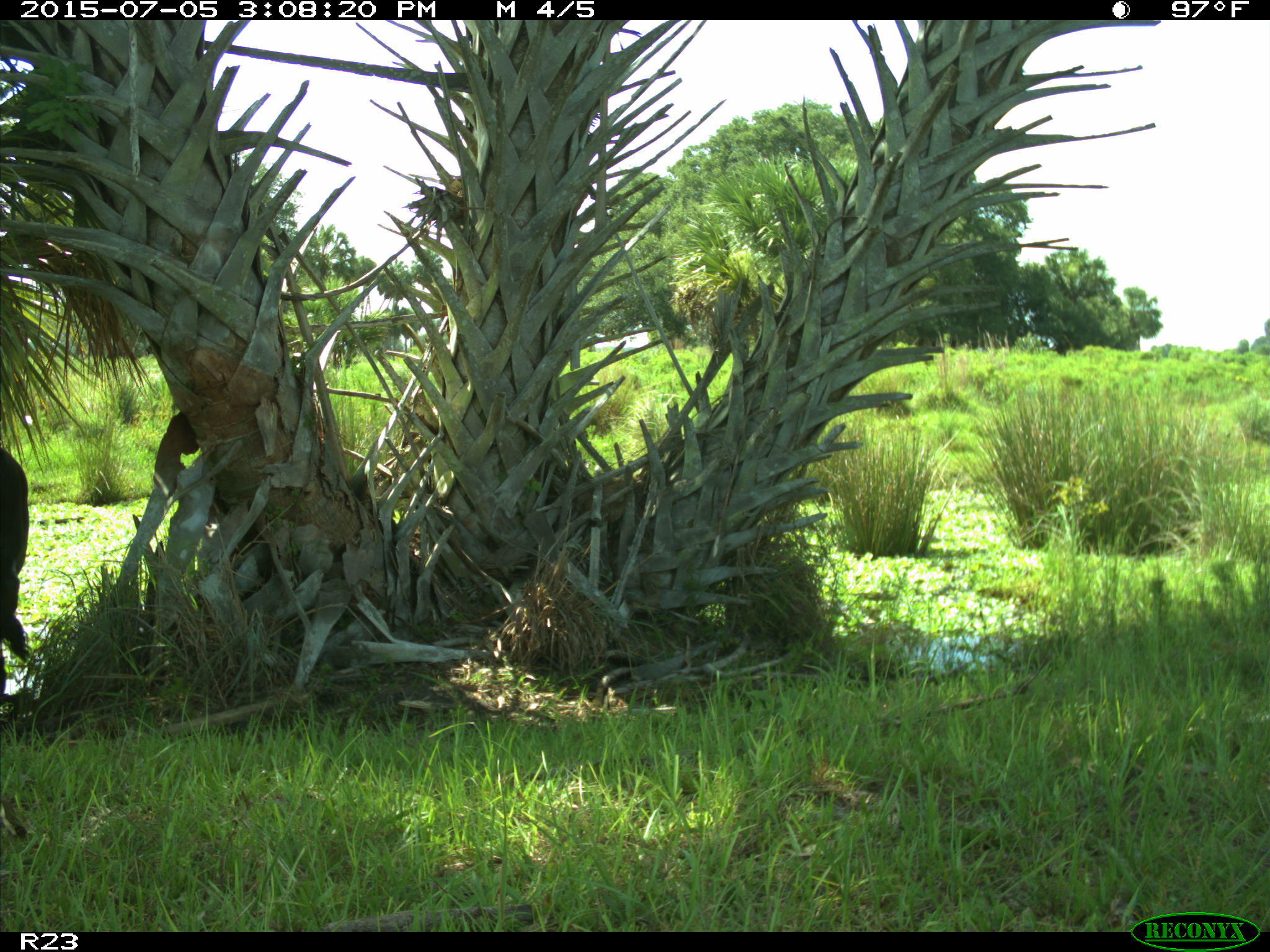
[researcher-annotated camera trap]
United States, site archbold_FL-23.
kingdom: Animalia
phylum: Chordata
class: Mammalia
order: Artiodactyla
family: Bovidae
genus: Bos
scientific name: Bos taurus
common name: domestic cow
Bos taurus (domestic cow).